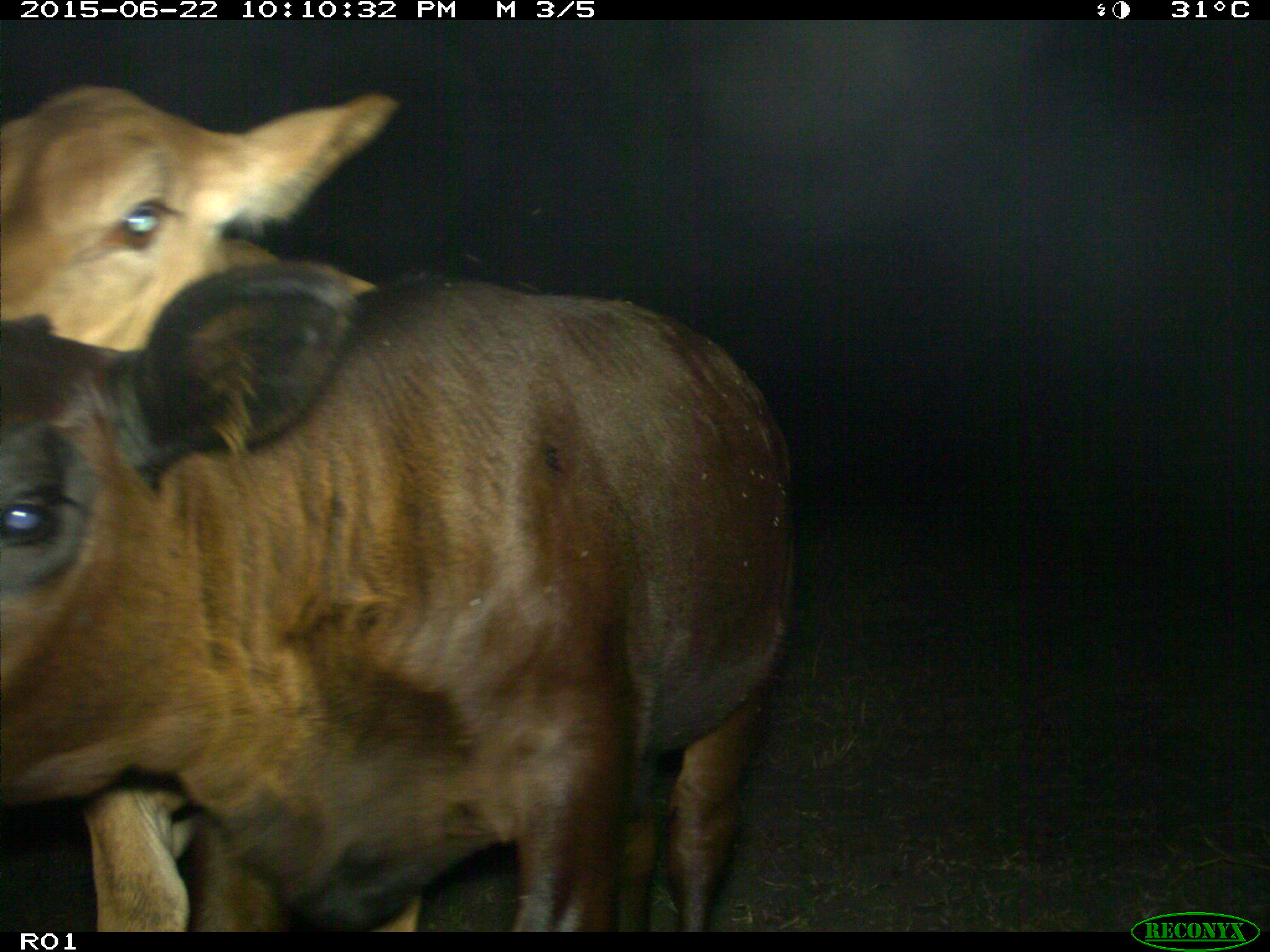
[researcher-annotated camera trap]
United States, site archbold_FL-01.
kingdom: Animalia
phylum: Chordata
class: Mammalia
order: Artiodactyla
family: Bovidae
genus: Bos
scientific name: Bos taurus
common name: domestic cow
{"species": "Bos taurus (domestic cow)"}